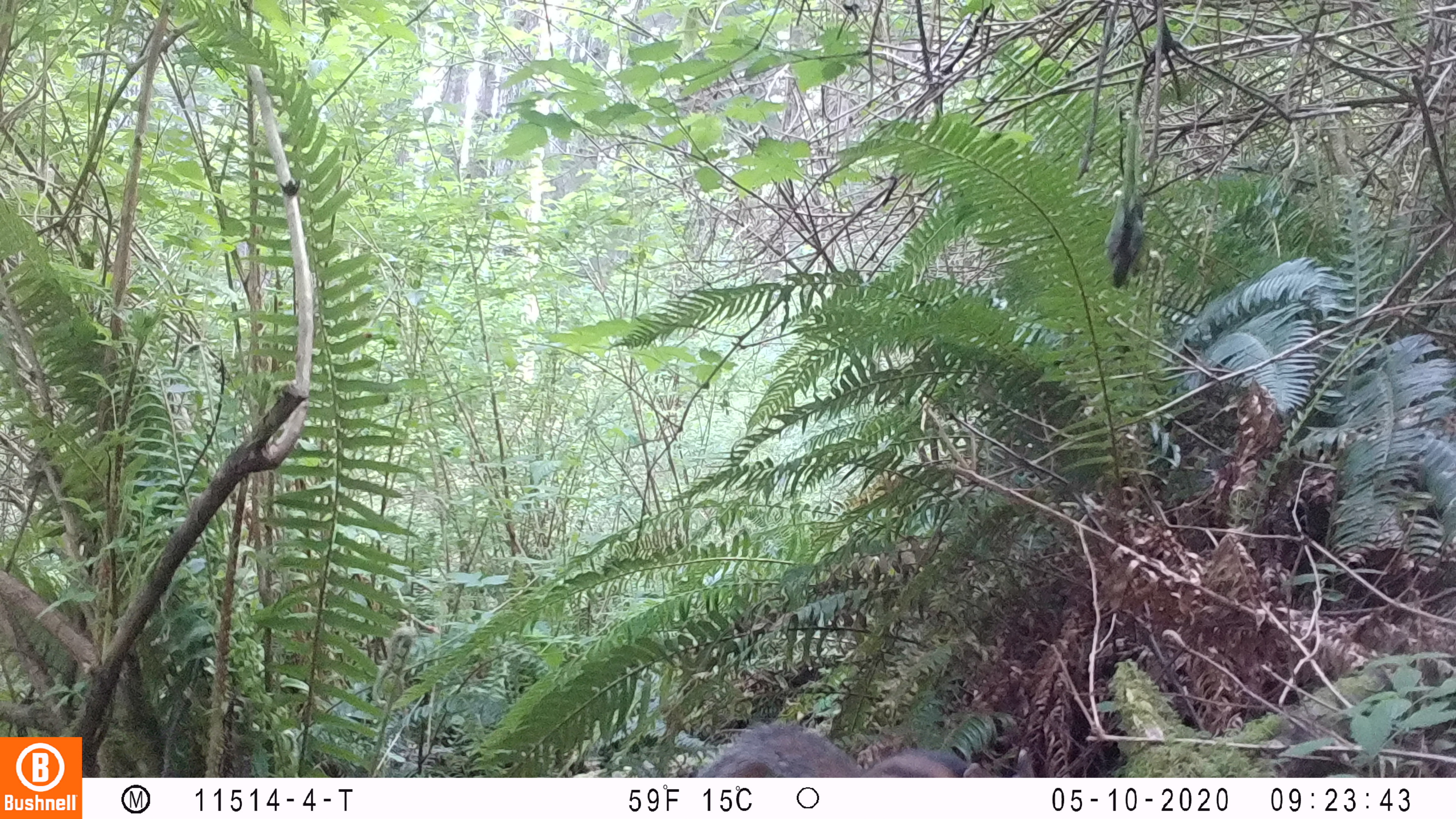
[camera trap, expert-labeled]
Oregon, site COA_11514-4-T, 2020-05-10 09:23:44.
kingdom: Animalia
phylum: Chordata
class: Mammalia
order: Rodentia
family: Sciuridae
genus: Neotamias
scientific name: Neotamias townsendii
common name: townsend's chipmunk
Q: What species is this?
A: Townsend's chipmunk (Neotamias townsendii).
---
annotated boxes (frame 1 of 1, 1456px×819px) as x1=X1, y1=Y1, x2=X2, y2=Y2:
townsend's chipmunk: x1=692, y1=715, x2=1040, y2=774